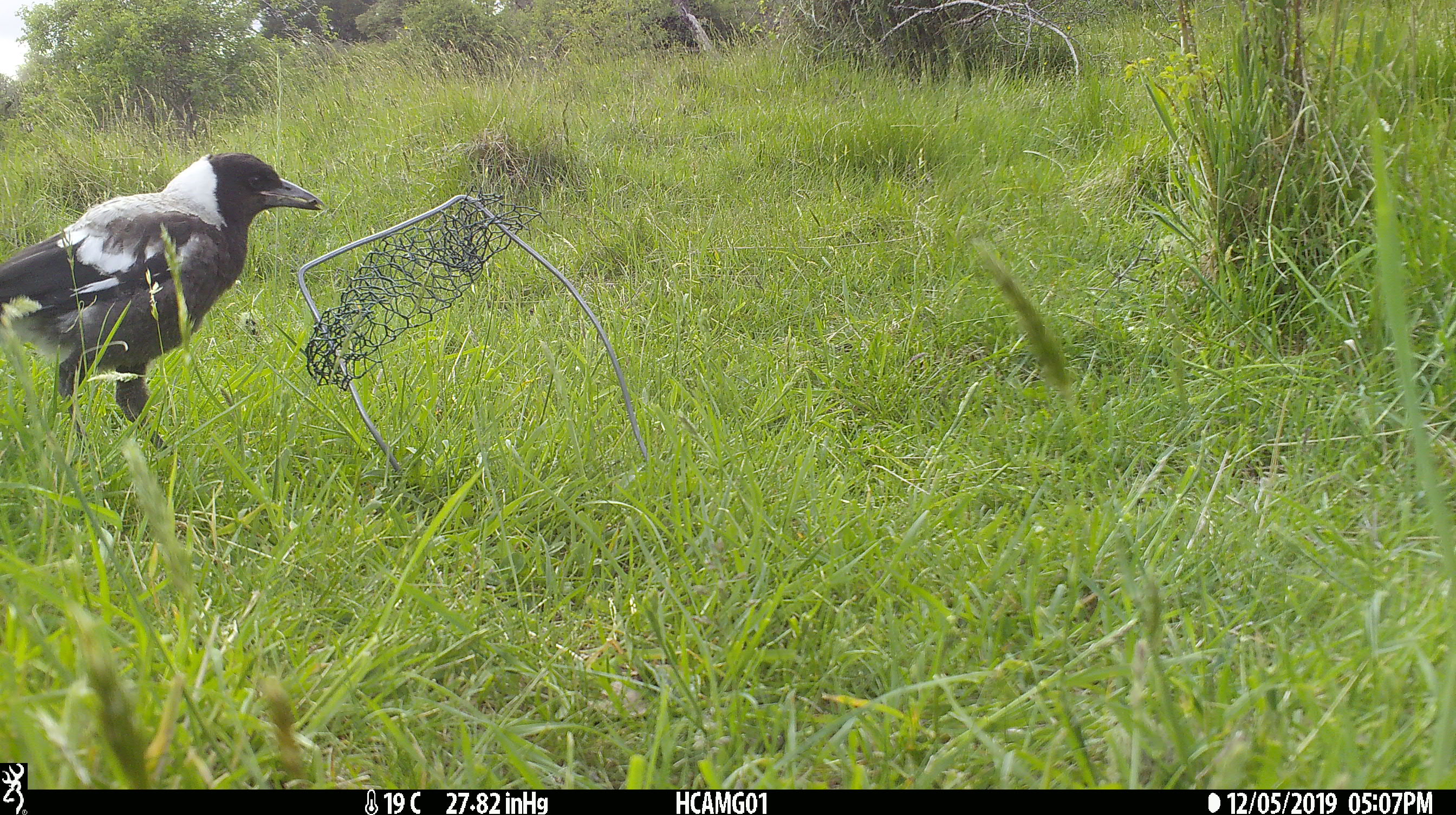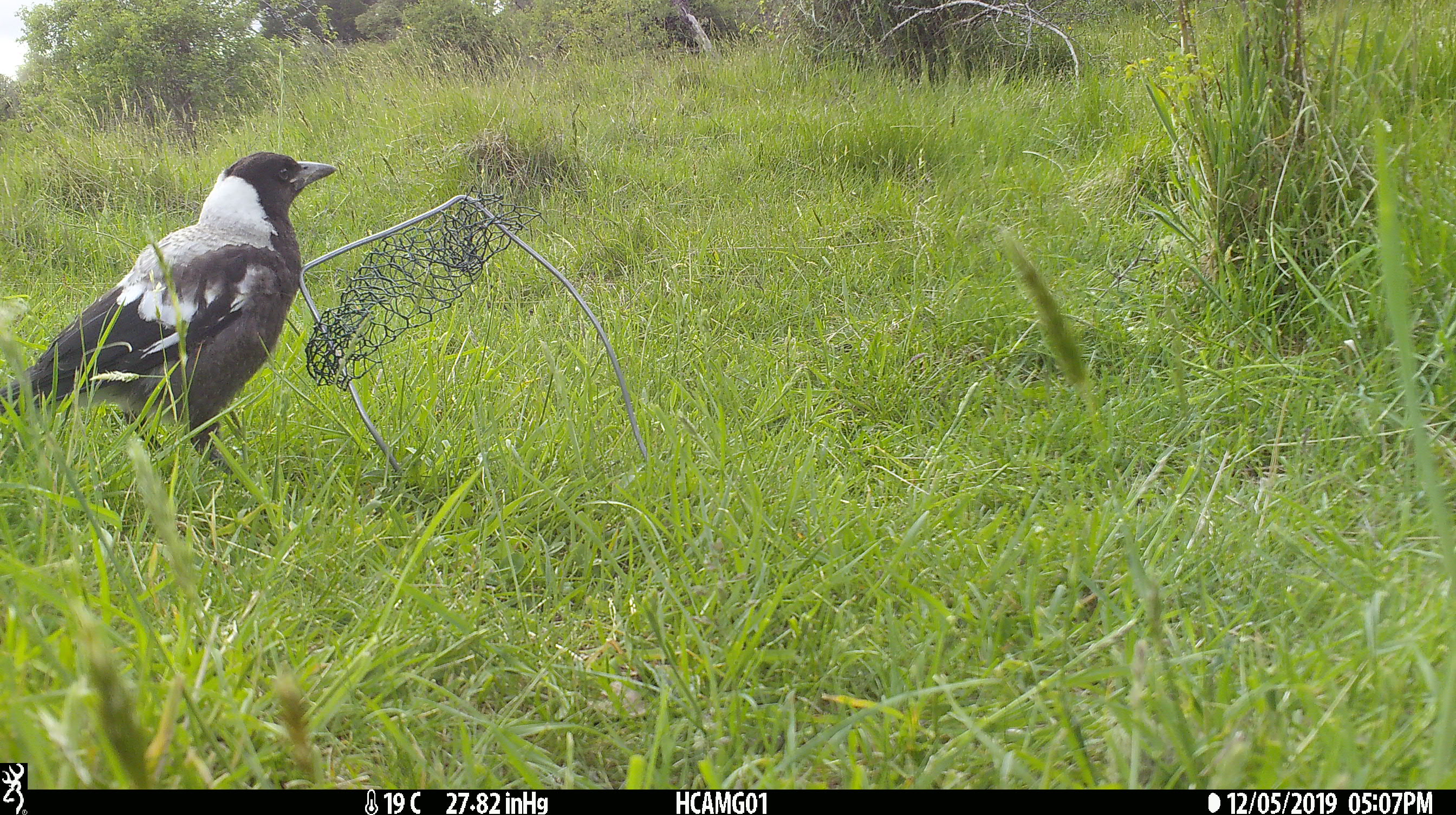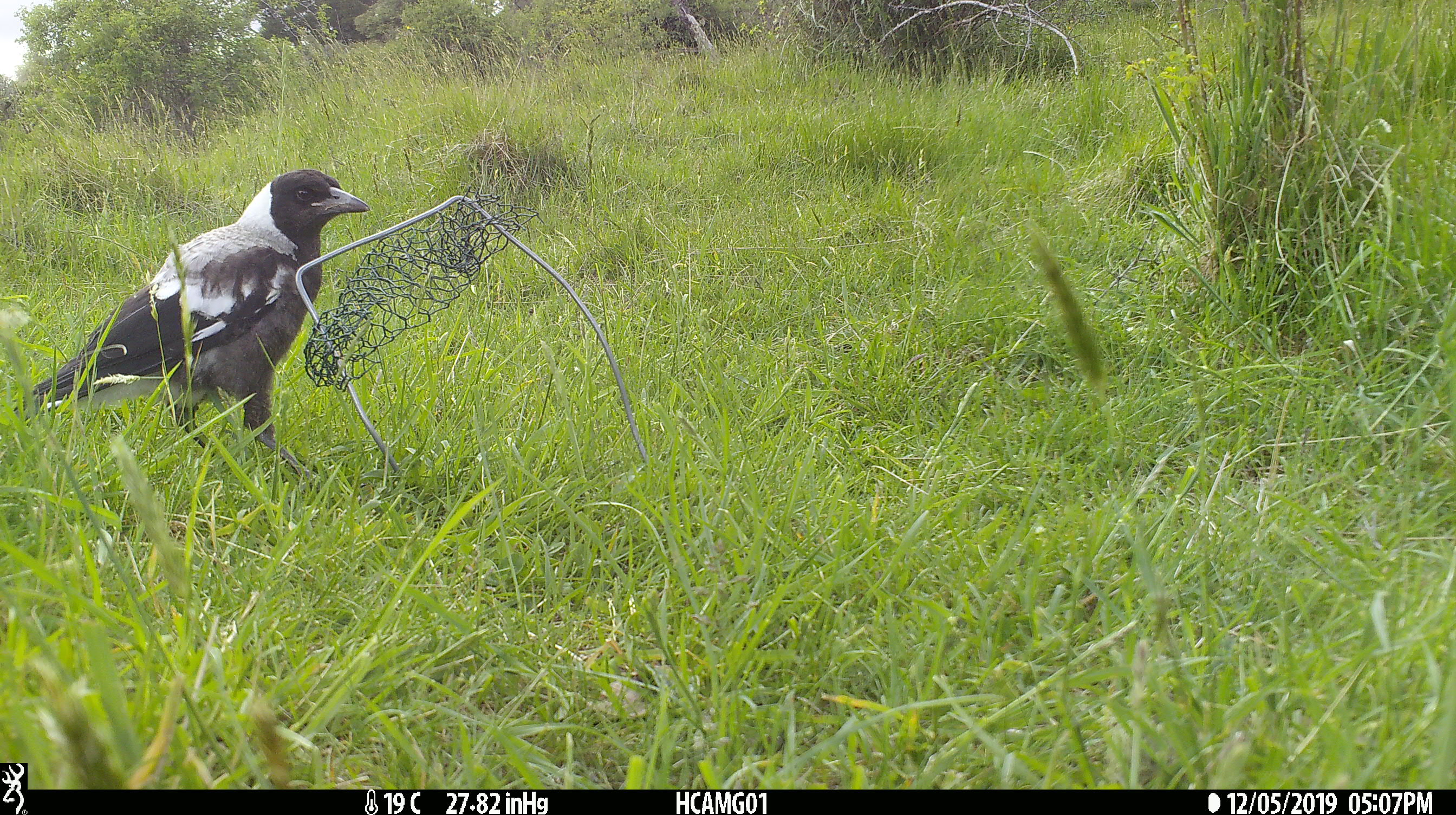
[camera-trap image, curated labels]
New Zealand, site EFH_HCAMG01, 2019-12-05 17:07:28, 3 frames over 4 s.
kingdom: Animalia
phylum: Chordata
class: Aves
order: Passeriformes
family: Artamidae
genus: Gymnorhina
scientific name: Gymnorhina tibicen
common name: australian magpie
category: magpie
Magpie (australian magpie) (Gymnorhina tibicen).